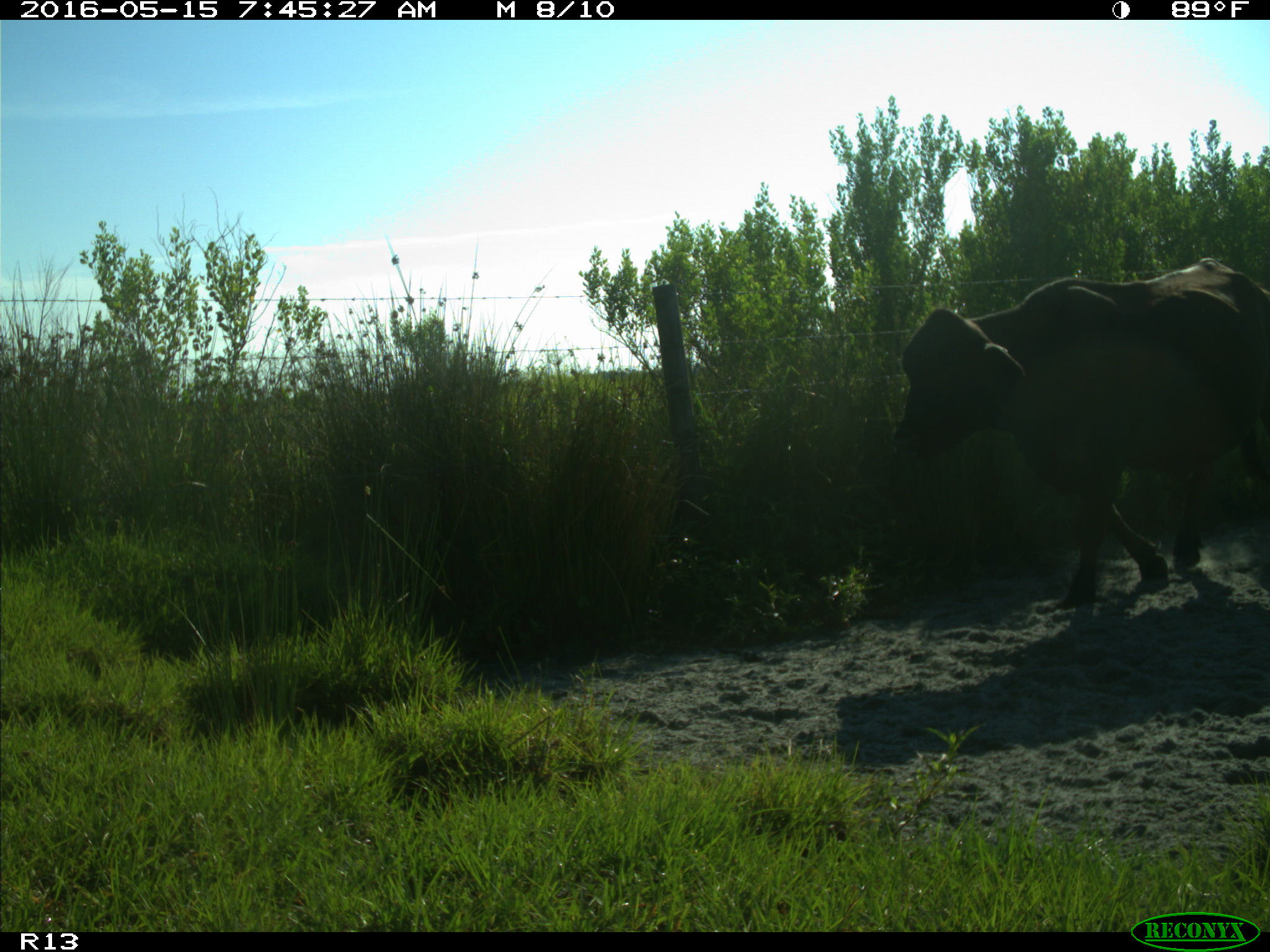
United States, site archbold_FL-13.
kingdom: Animalia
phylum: Chordata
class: Mammalia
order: Artiodactyla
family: Bovidae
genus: Bos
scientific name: Bos taurus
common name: domestic cow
Bos taurus (domestic cow).